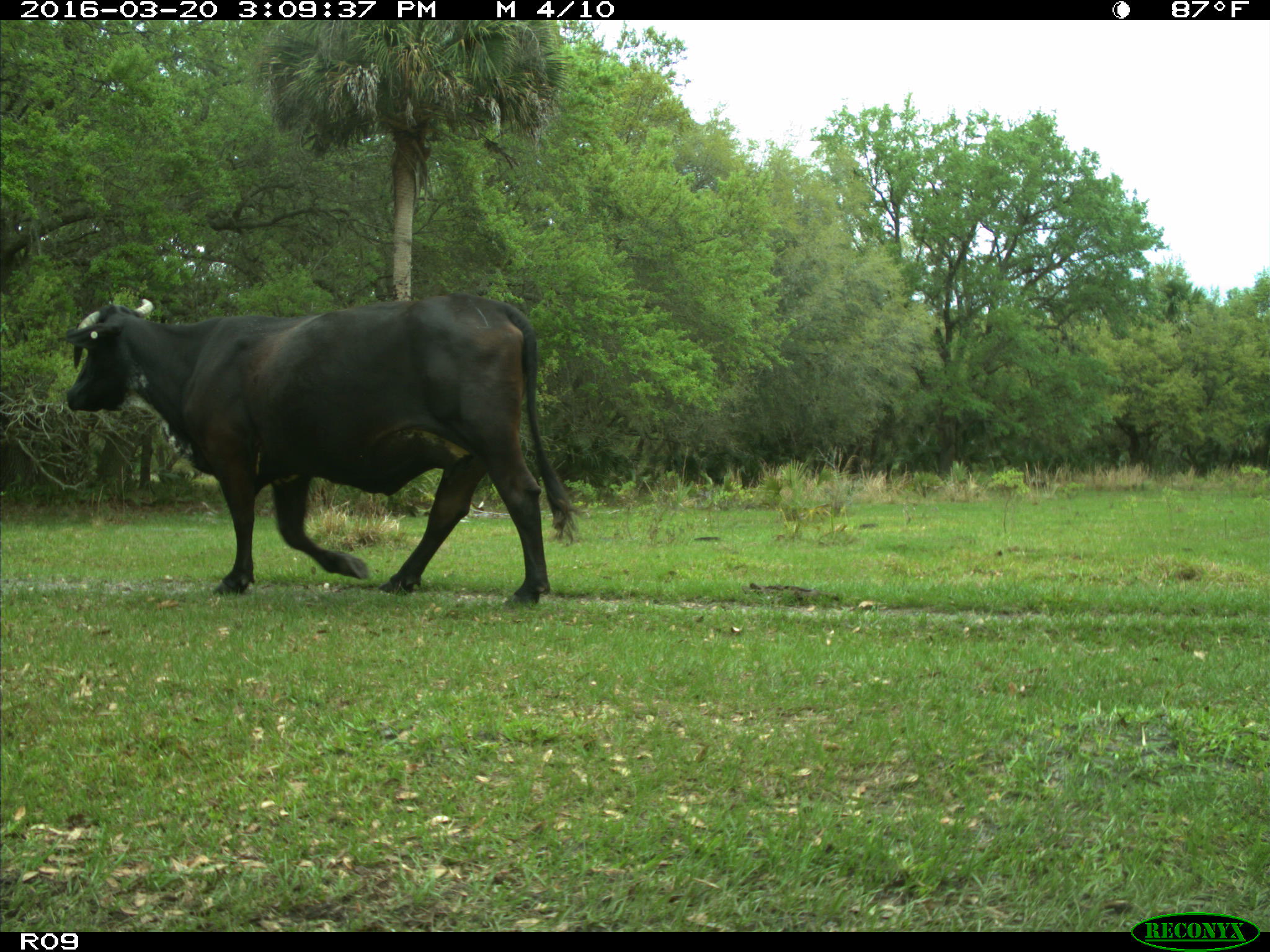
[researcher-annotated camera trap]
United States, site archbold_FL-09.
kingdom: Animalia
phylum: Chordata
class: Mammalia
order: Artiodactyla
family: Bovidae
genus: Bos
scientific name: Bos taurus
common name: domestic cow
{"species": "Bos taurus (domestic cow)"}